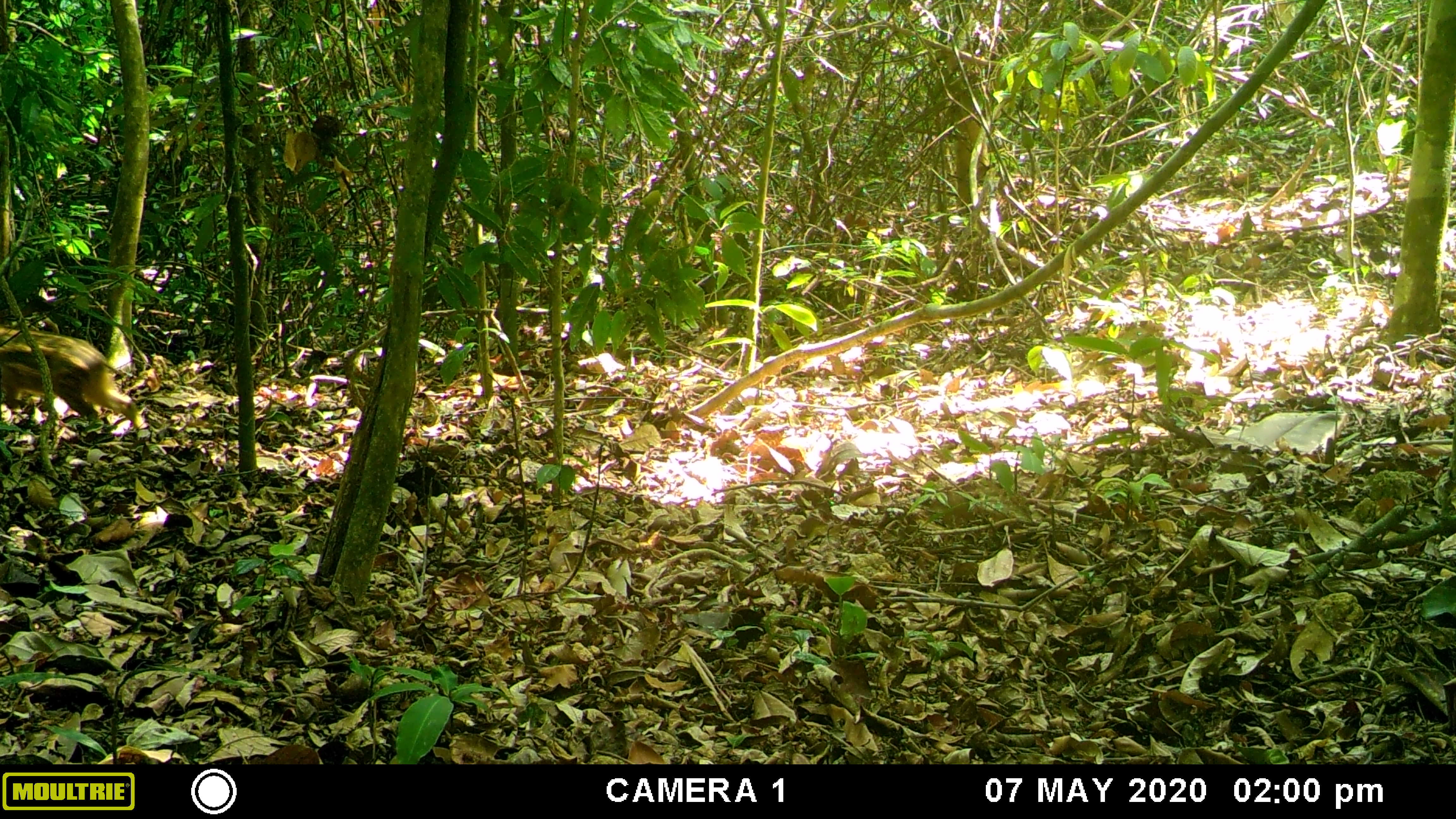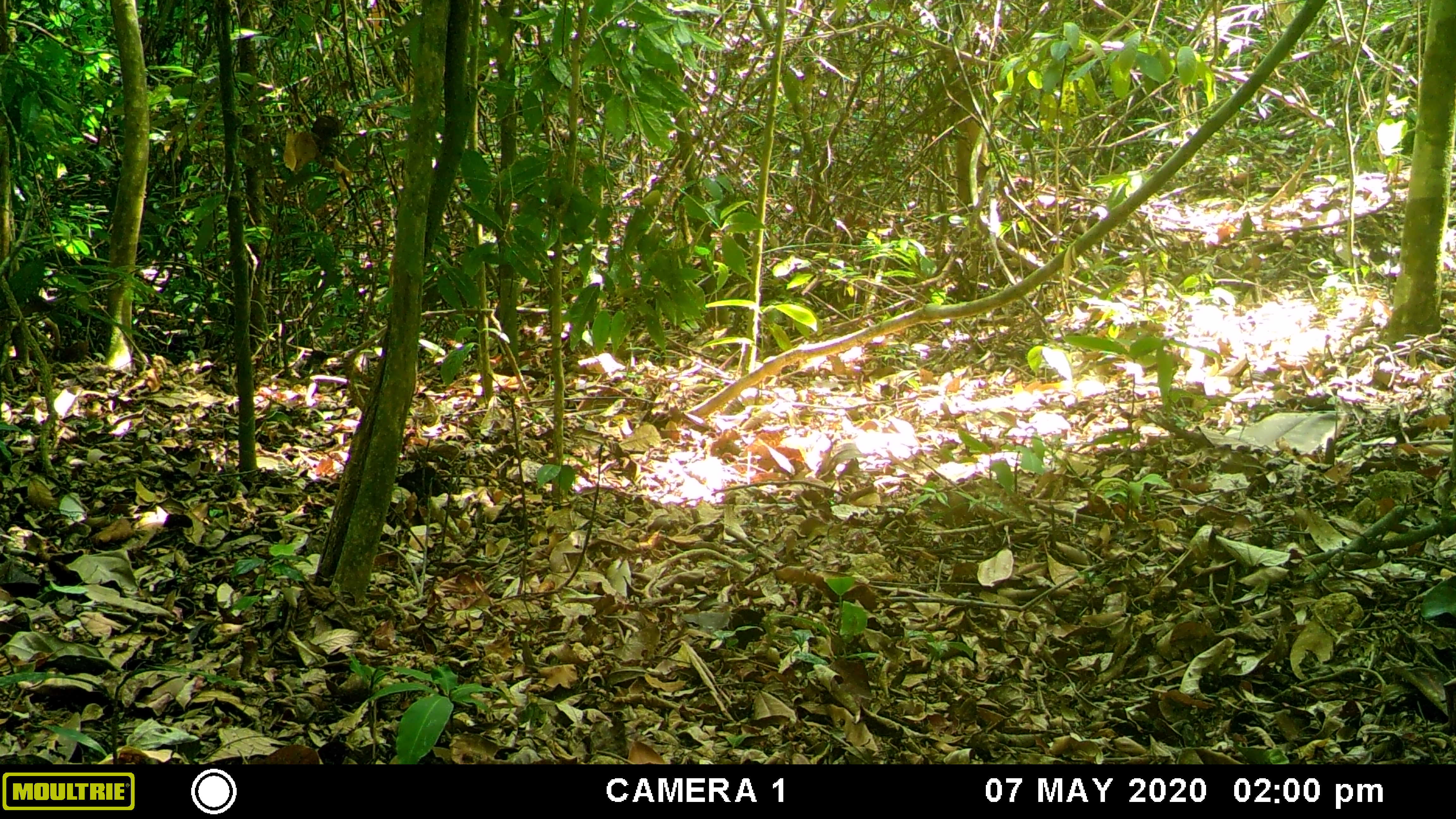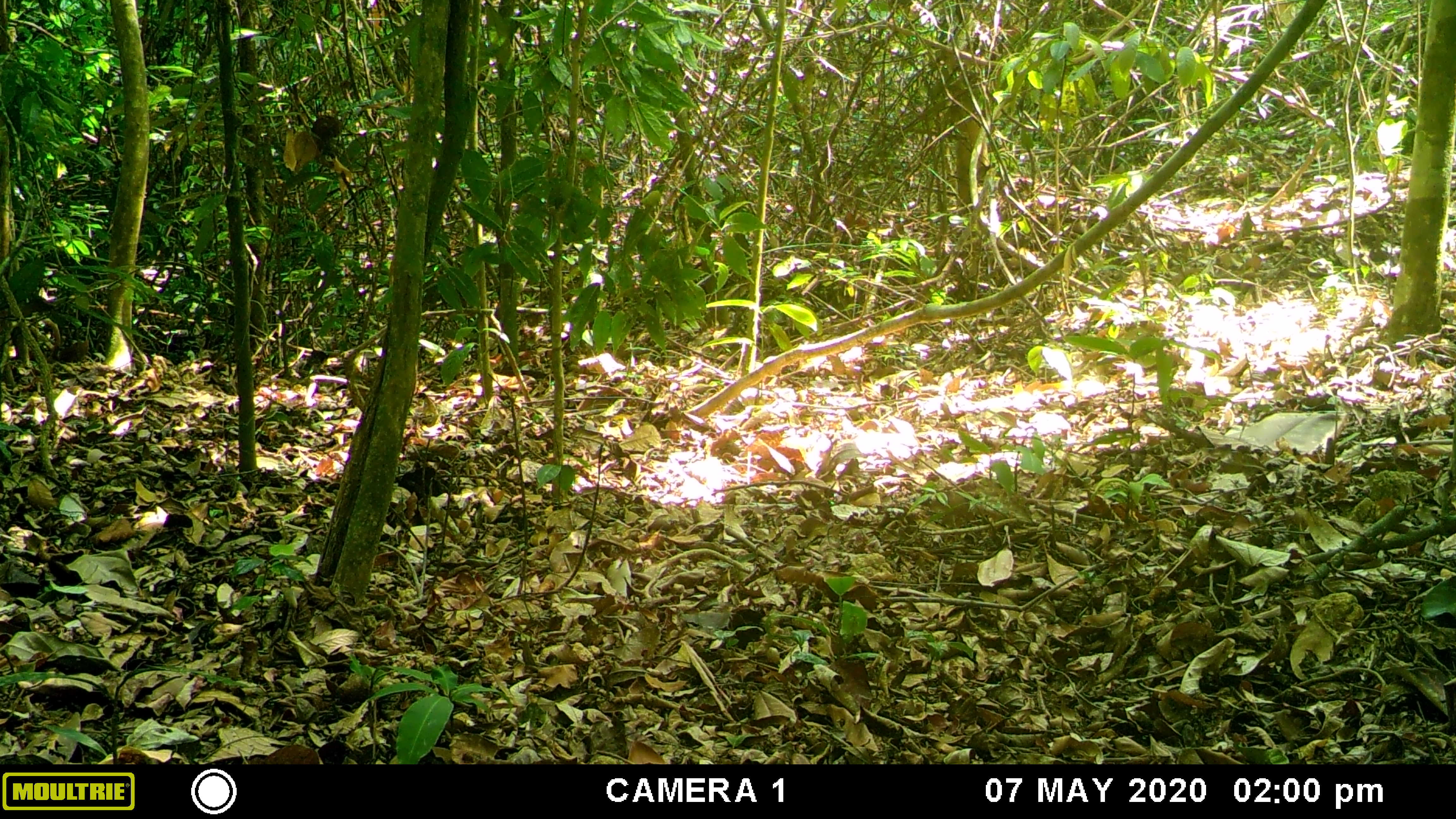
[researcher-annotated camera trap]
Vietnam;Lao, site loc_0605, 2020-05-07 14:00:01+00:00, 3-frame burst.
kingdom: Animalia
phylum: Chordata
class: Mammalia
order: Artiodactyla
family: Suidae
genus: Sus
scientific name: Sus scrofa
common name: eurasian wild pig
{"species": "eurasian wild pig (Sus scrofa)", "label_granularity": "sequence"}